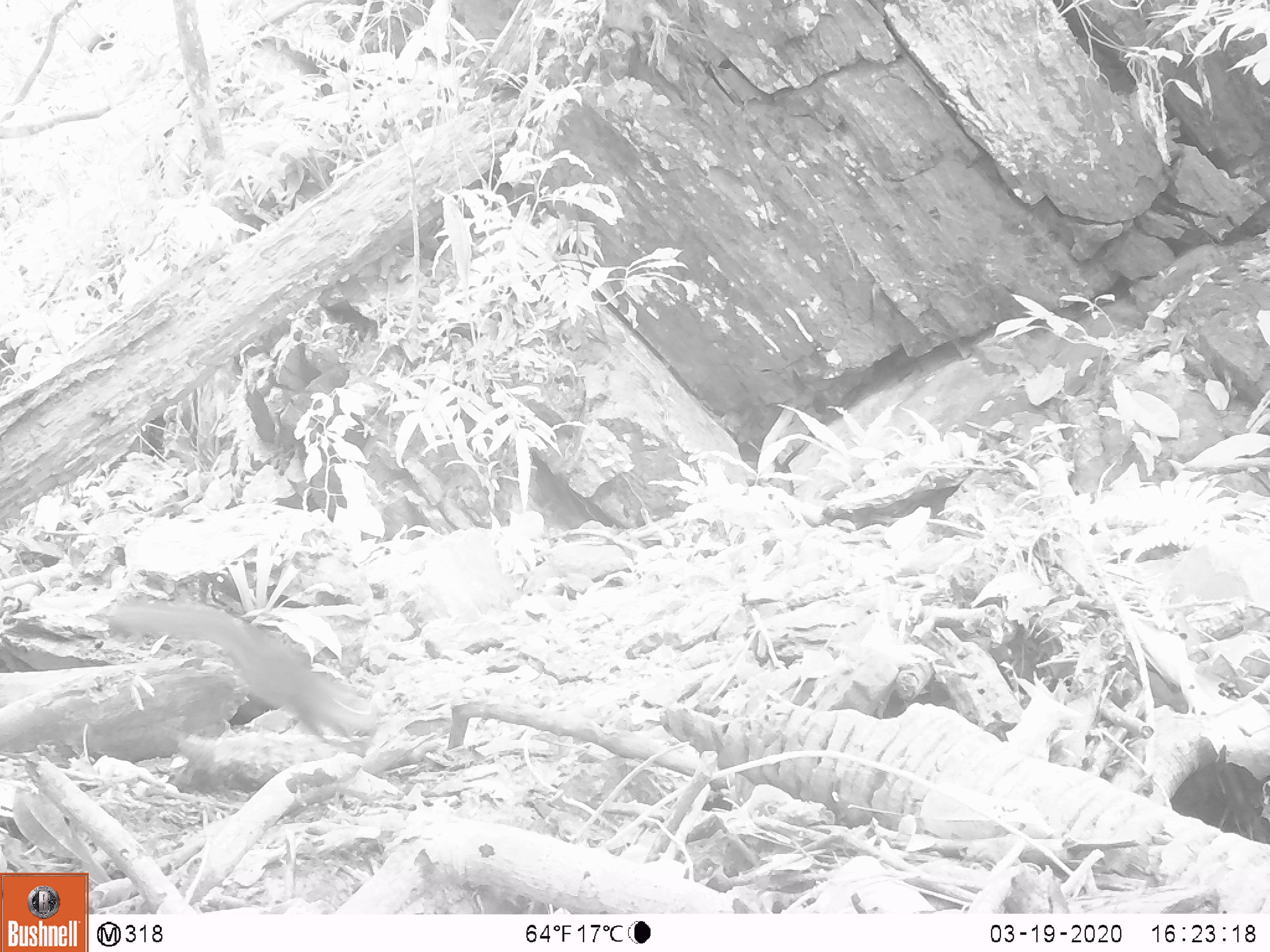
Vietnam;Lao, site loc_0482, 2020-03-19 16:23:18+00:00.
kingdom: Animalia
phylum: Chordata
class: Mammalia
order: Rodentia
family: Sciuridae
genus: Dremomys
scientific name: Dremomys rufigenis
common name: red-cheeked squirrel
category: red cheeked squirrel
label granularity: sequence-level